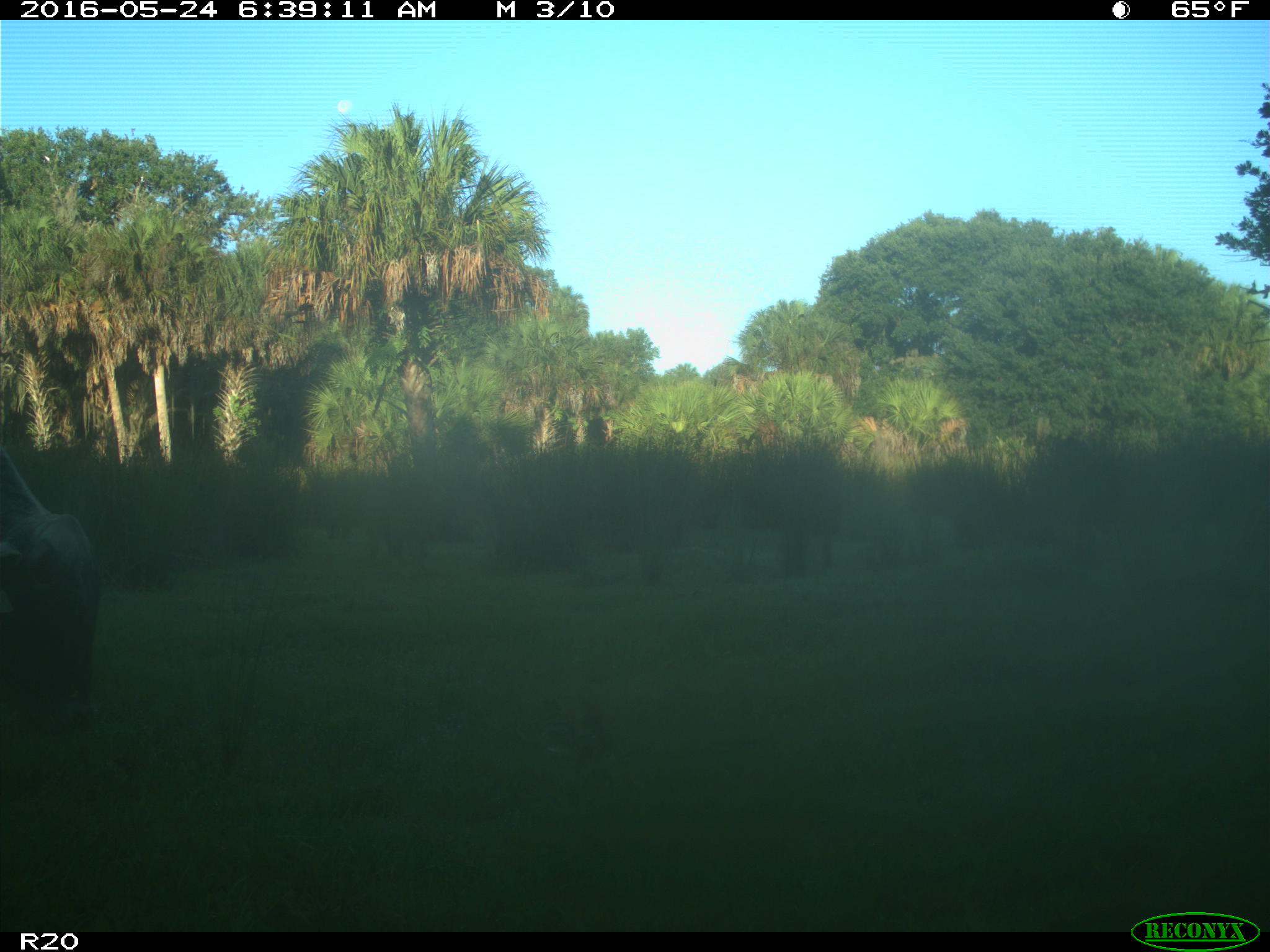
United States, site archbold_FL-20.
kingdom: Animalia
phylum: Chordata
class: Mammalia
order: Artiodactyla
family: Bovidae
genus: Bos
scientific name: Bos taurus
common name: domestic cow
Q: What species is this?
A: Bos taurus (domestic cow).